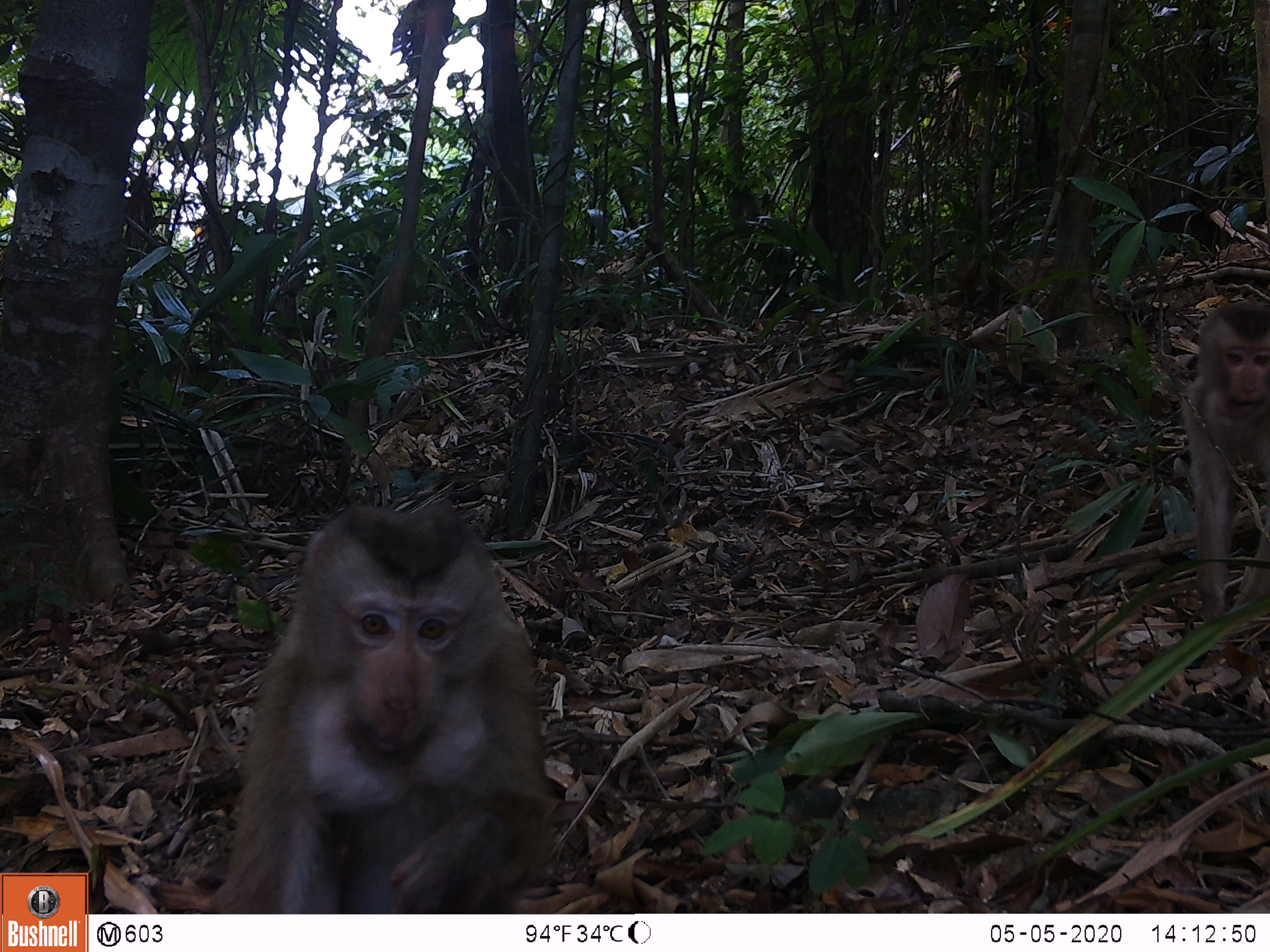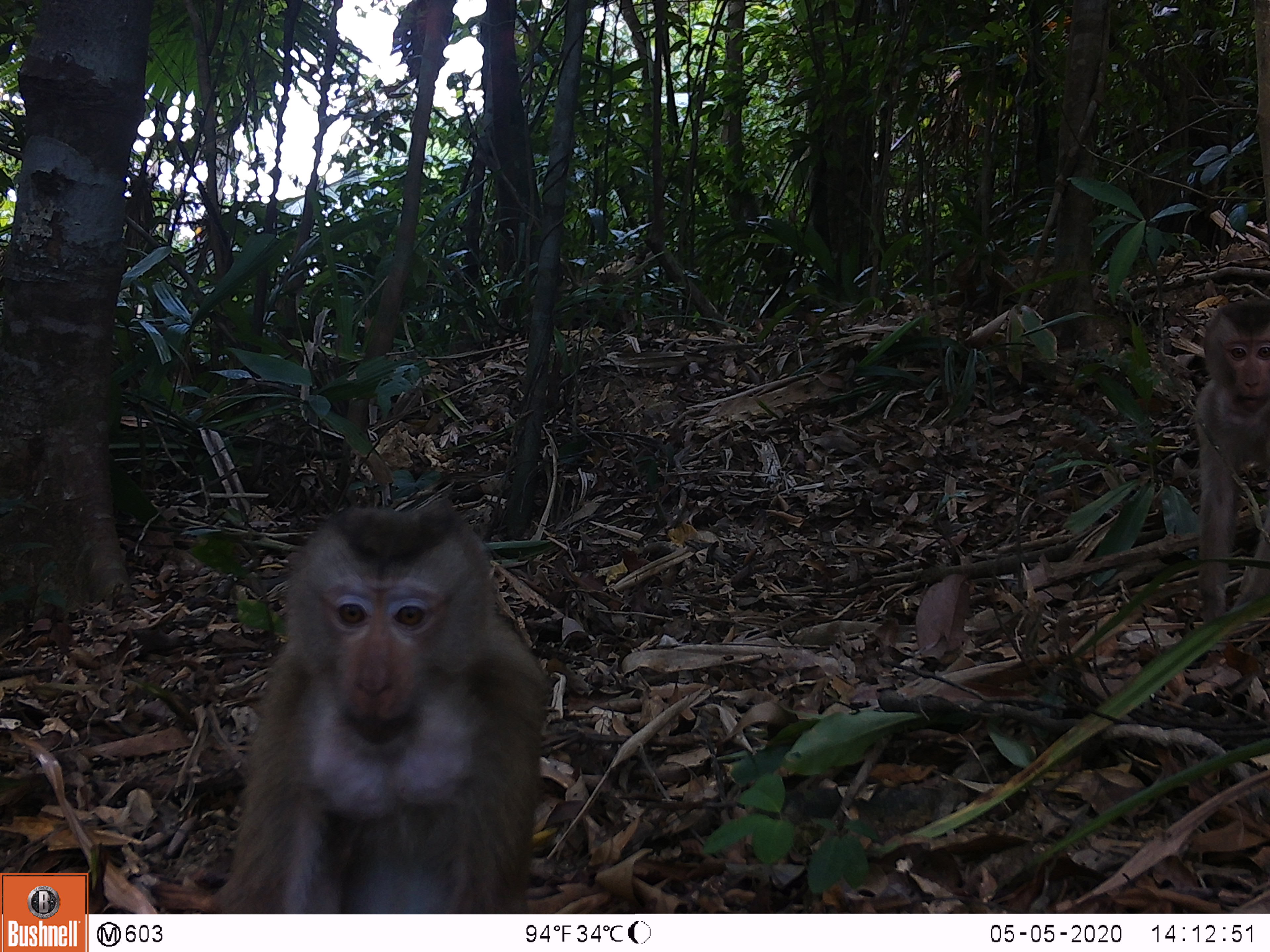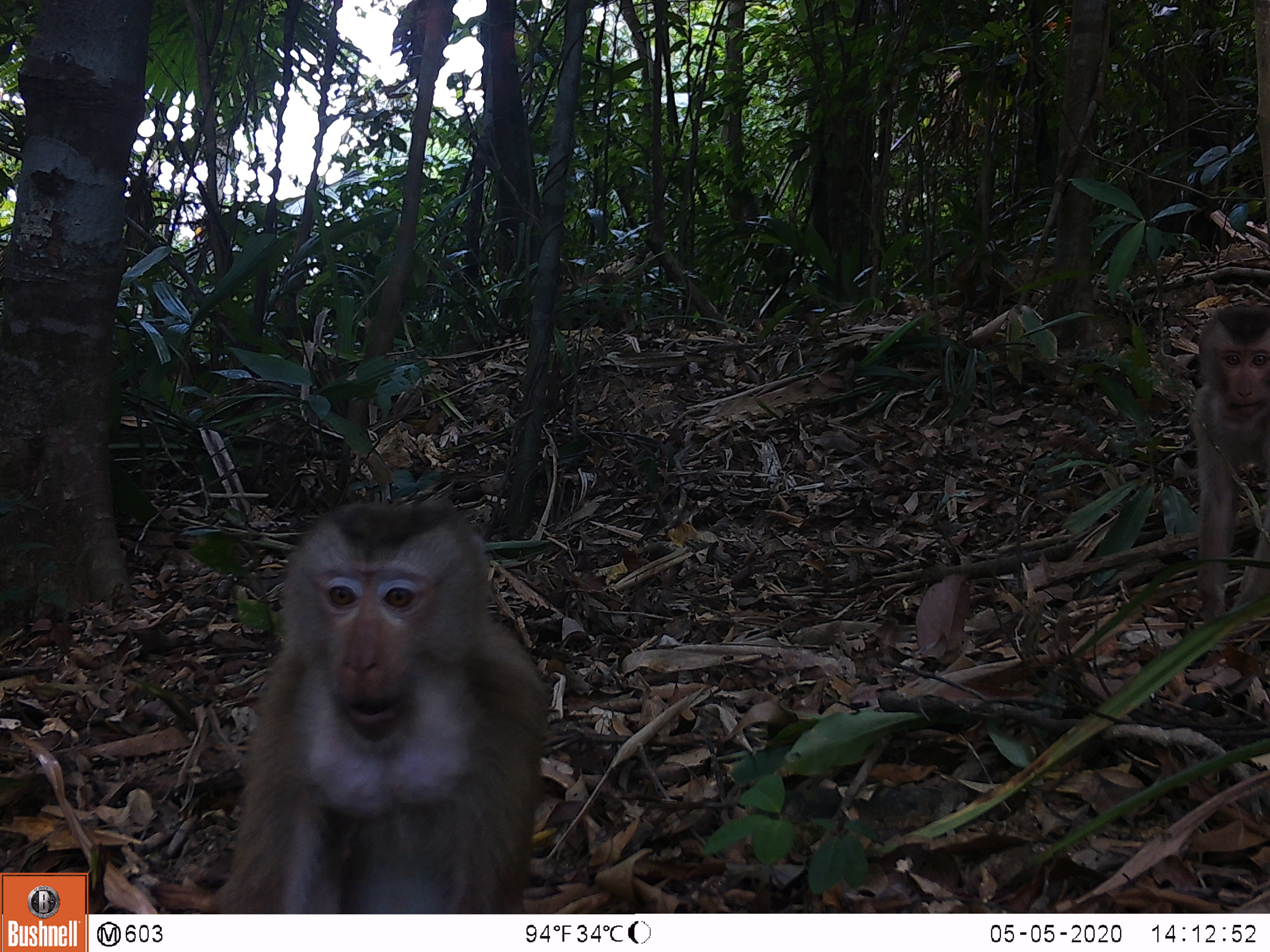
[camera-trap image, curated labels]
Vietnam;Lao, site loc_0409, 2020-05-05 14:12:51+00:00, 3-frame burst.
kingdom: Animalia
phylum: Chordata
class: Mammalia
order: Primates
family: Cercopithecidae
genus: Macaca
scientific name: Macaca nemestrina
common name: pig-tailed macaque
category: pig tailed macaque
Pig tailed macaque (pig-tailed macaque) (Macaca nemestrina). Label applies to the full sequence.